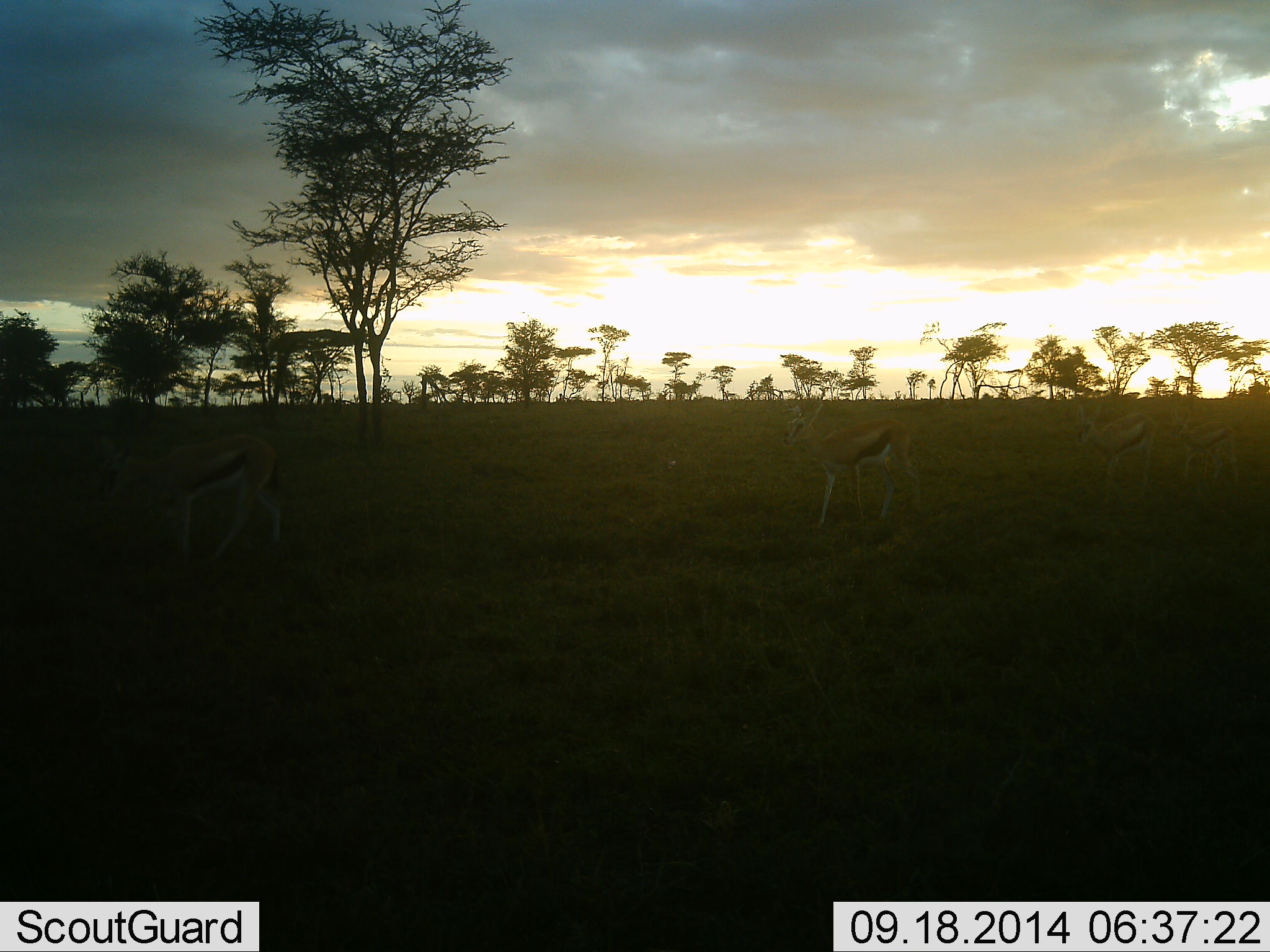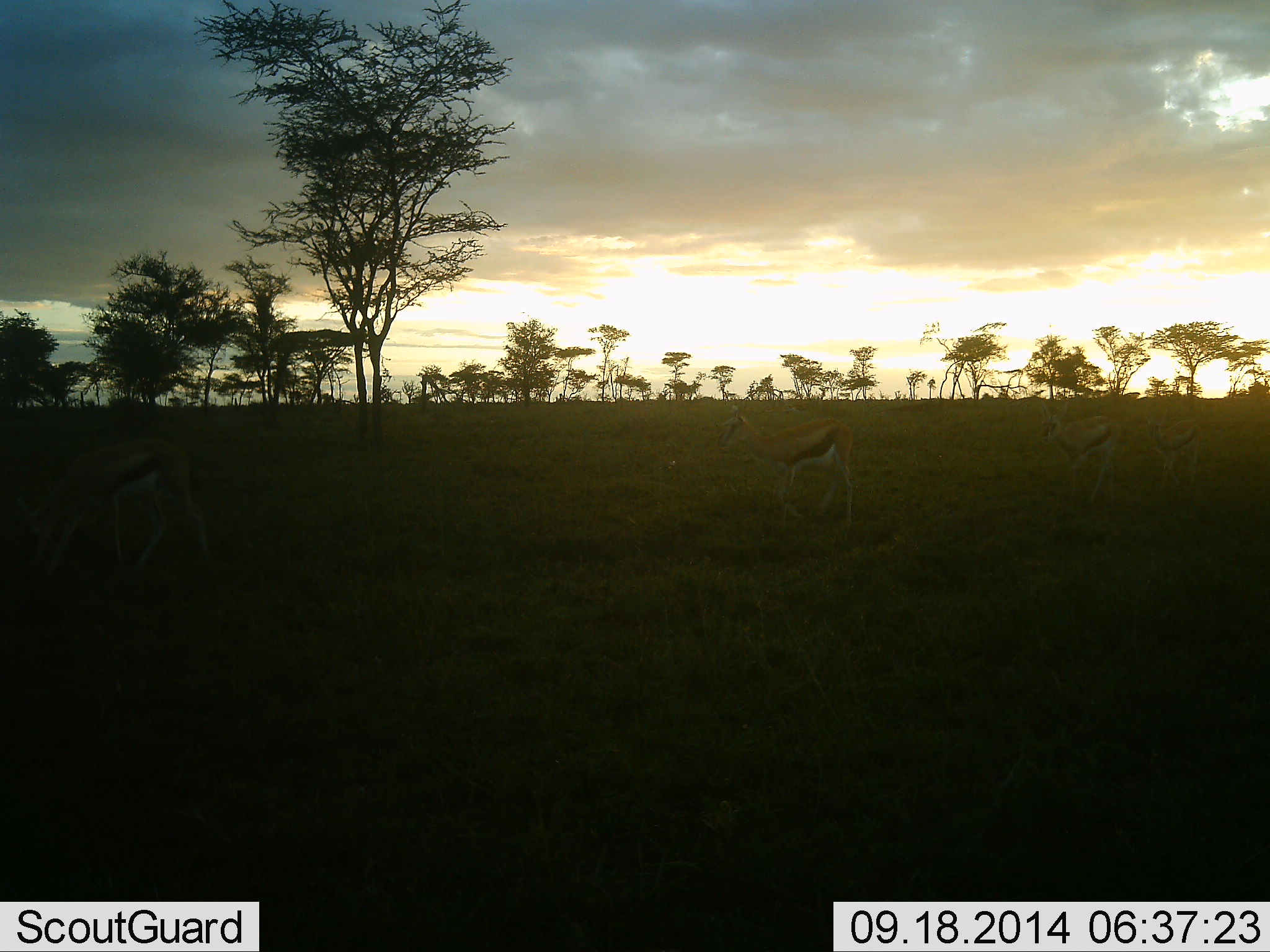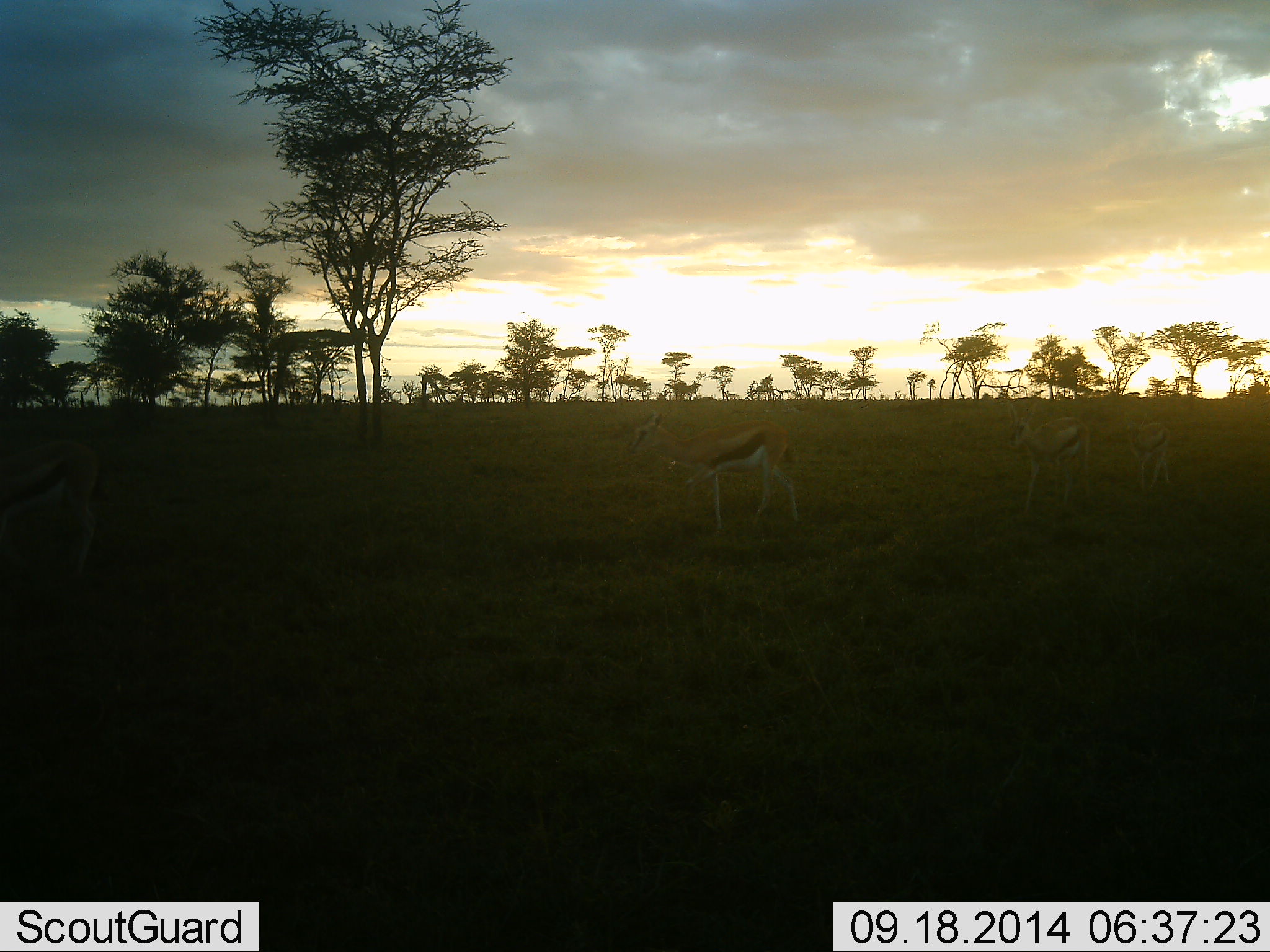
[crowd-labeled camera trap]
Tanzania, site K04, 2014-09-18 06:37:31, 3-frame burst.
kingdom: Animalia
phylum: Chordata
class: Mammalia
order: Artiodactyla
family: Bovidae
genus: Eudorcas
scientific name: Eudorcas thomsonii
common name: thomson's gazelle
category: gazellethomsons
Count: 4.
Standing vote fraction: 20%.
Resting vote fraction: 0%.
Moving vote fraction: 70%.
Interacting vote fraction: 0%.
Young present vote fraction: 20%.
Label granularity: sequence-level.